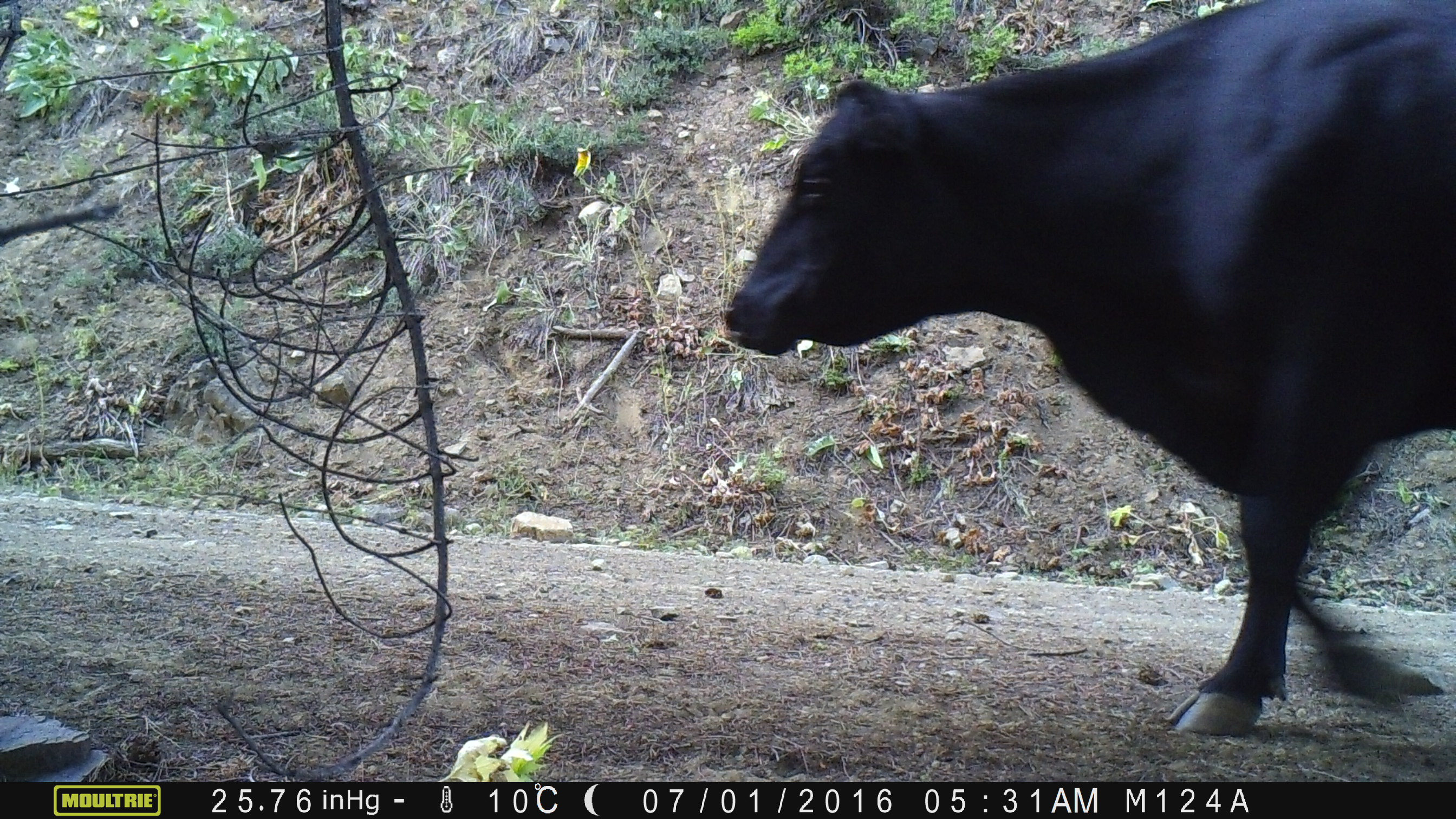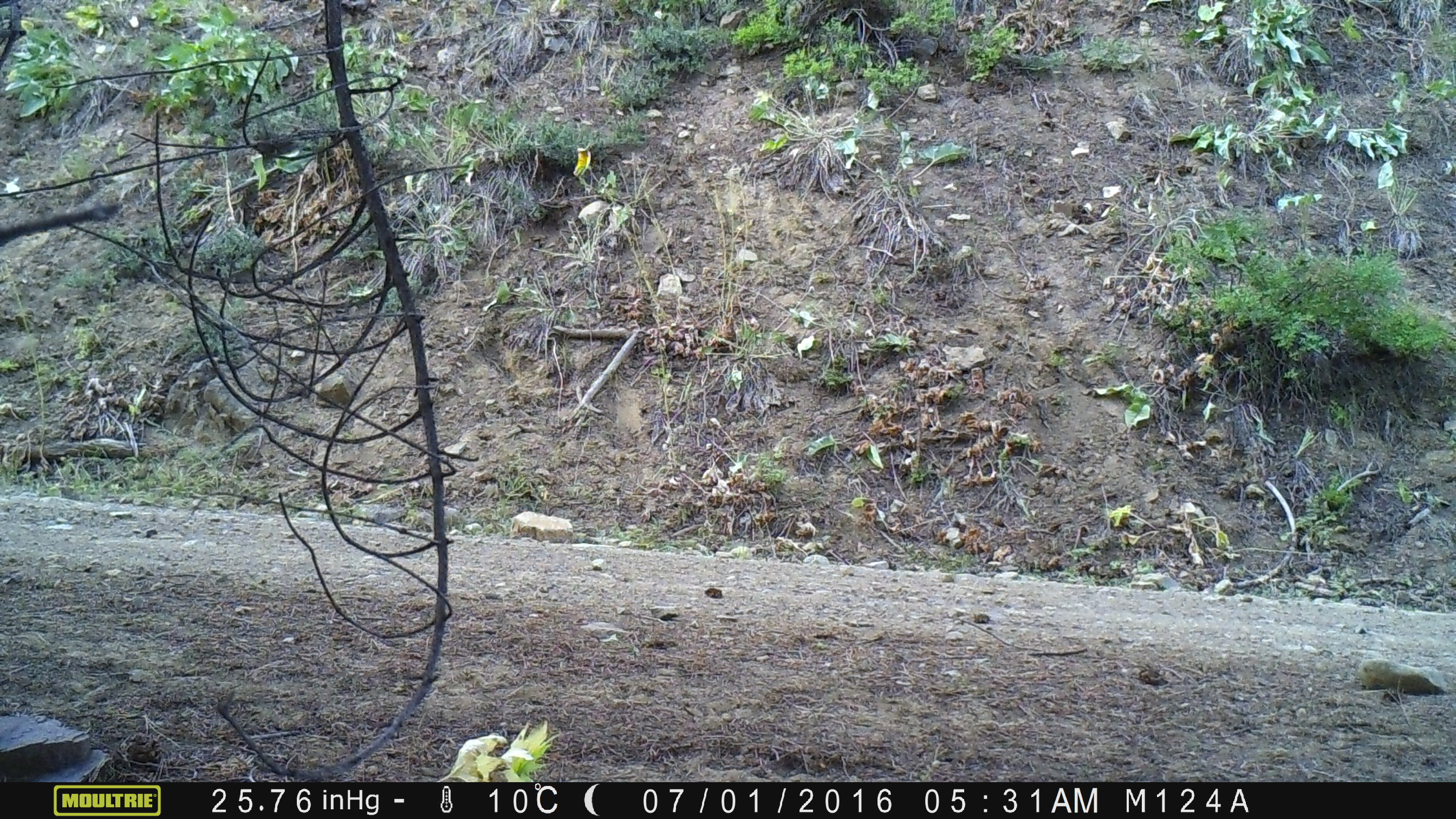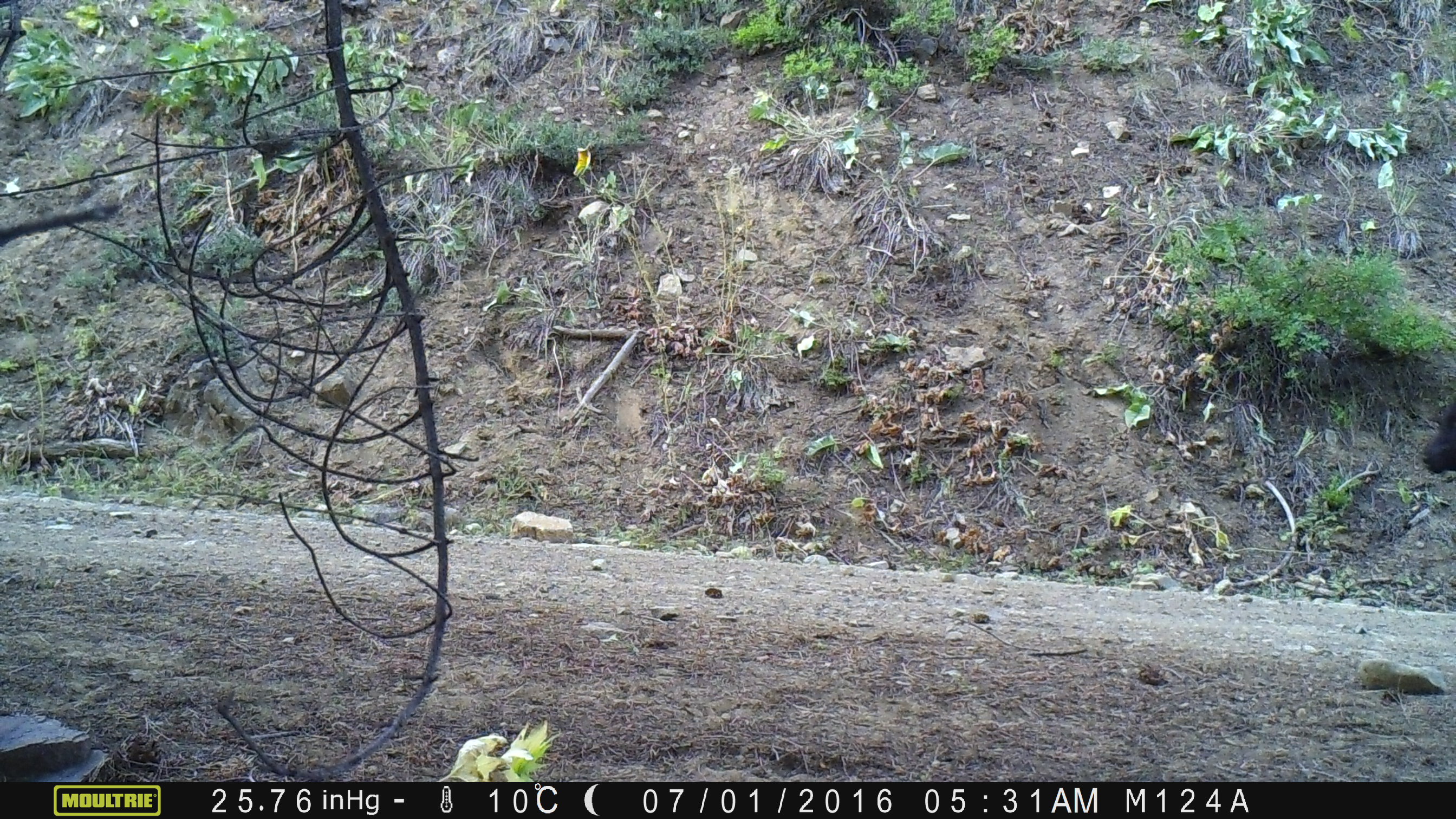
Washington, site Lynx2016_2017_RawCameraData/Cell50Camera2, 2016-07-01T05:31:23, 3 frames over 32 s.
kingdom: Animalia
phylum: Chordata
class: Mammalia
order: Artiodactyla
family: Bovidae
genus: Bos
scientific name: Bos taurus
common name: domestic cattle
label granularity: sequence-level